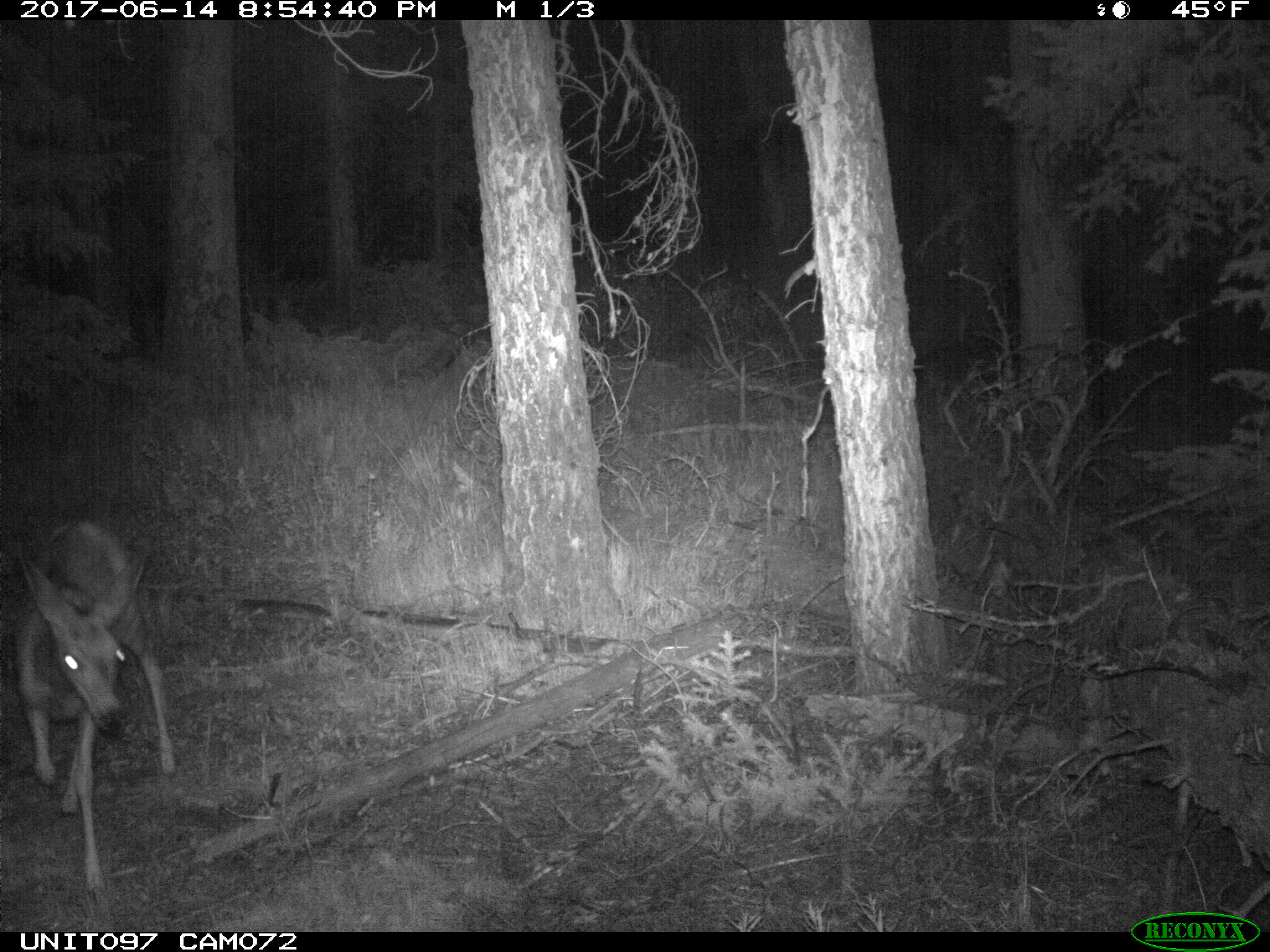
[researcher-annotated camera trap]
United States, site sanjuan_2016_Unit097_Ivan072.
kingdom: Animalia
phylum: Chordata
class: Mammalia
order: Artiodactyla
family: Cervidae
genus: Odocoileus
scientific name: Odocoileus hemionus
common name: mule deer